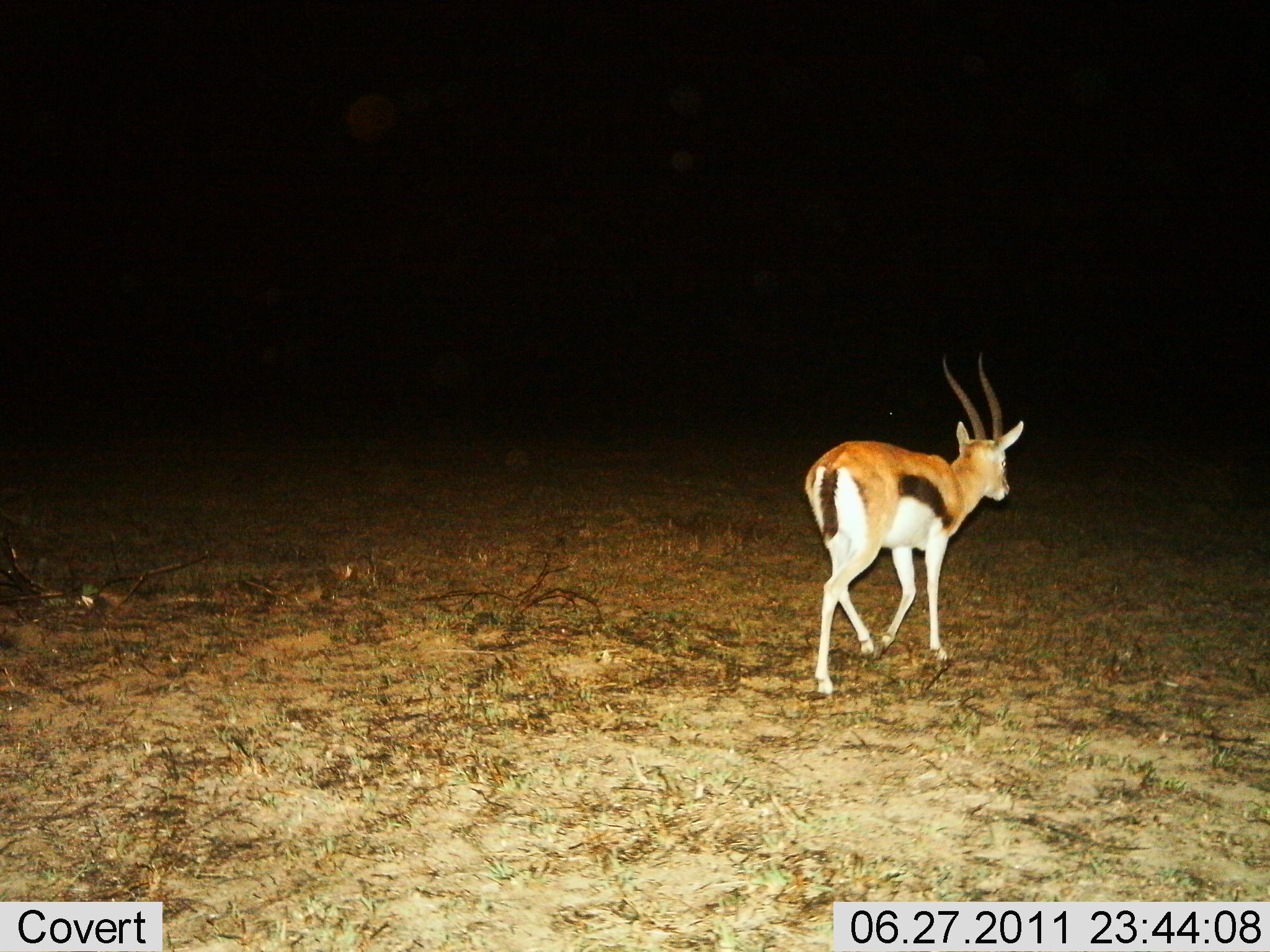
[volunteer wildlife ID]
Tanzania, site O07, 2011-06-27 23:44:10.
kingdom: Animalia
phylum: Chordata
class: Mammalia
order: Artiodactyla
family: Bovidae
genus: Eudorcas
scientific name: Eudorcas thomsonii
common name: thomson's gazelle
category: gazellethomsons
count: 1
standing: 0%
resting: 0%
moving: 100%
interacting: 0%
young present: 0%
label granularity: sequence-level